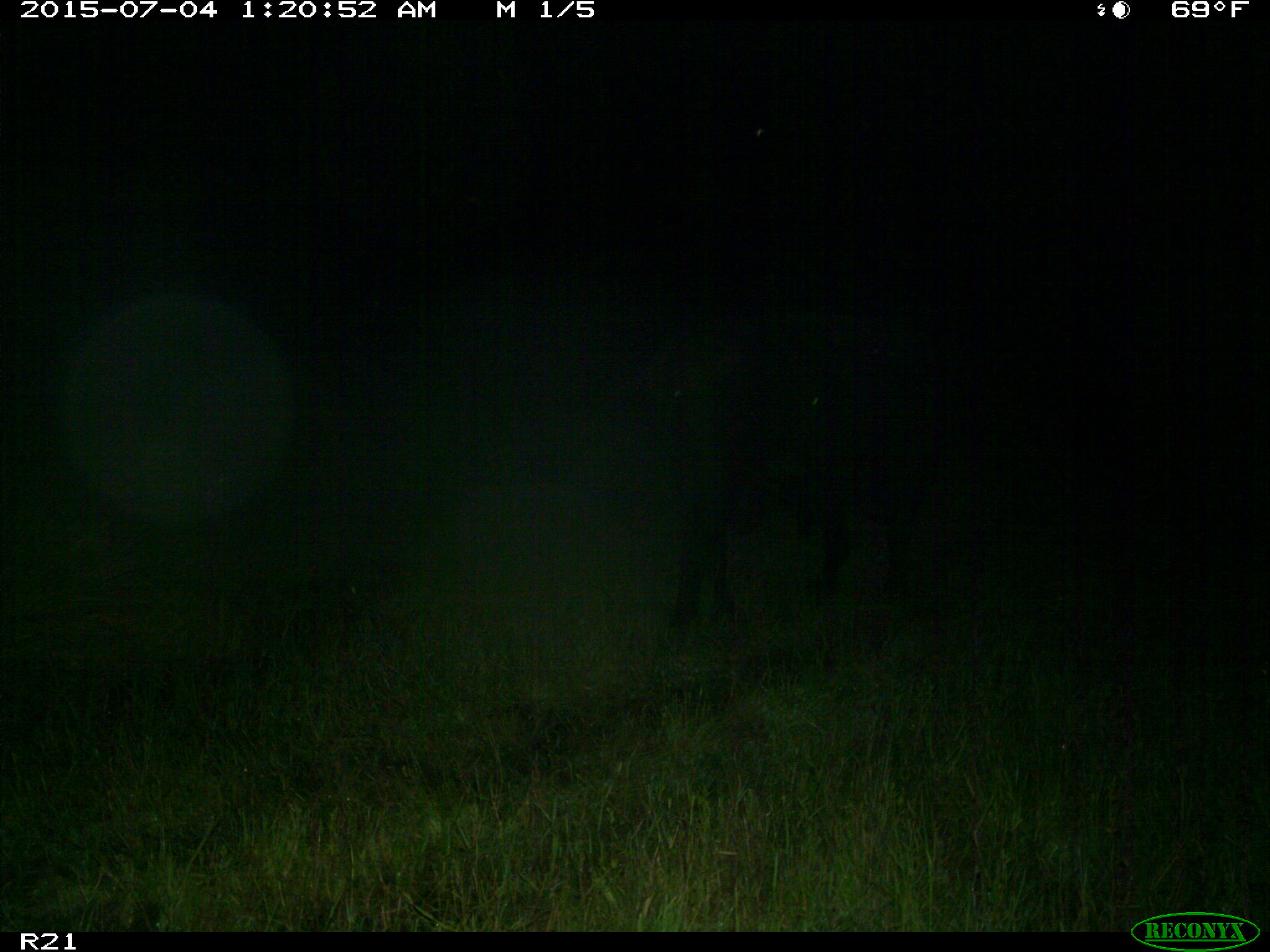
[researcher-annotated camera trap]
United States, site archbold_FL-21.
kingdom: Animalia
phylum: Chordata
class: Mammalia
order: Artiodactyla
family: Bovidae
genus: Bos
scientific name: Bos taurus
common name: domestic cow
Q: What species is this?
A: Bos taurus (domestic cow).